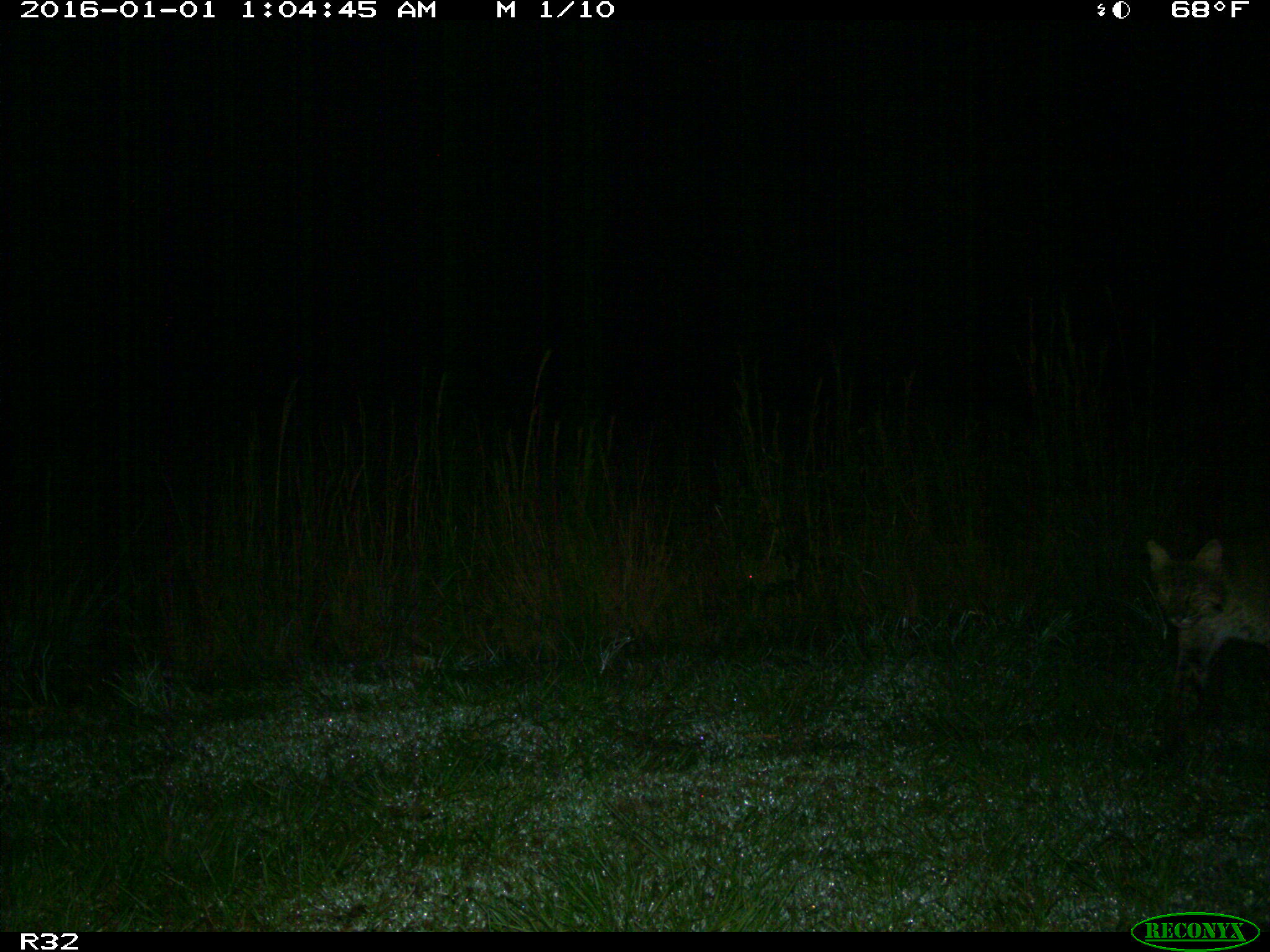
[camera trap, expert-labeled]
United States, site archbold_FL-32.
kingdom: Animalia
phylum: Chordata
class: Mammalia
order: Carnivora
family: Felidae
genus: Lynx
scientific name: Lynx rufus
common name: bobcat